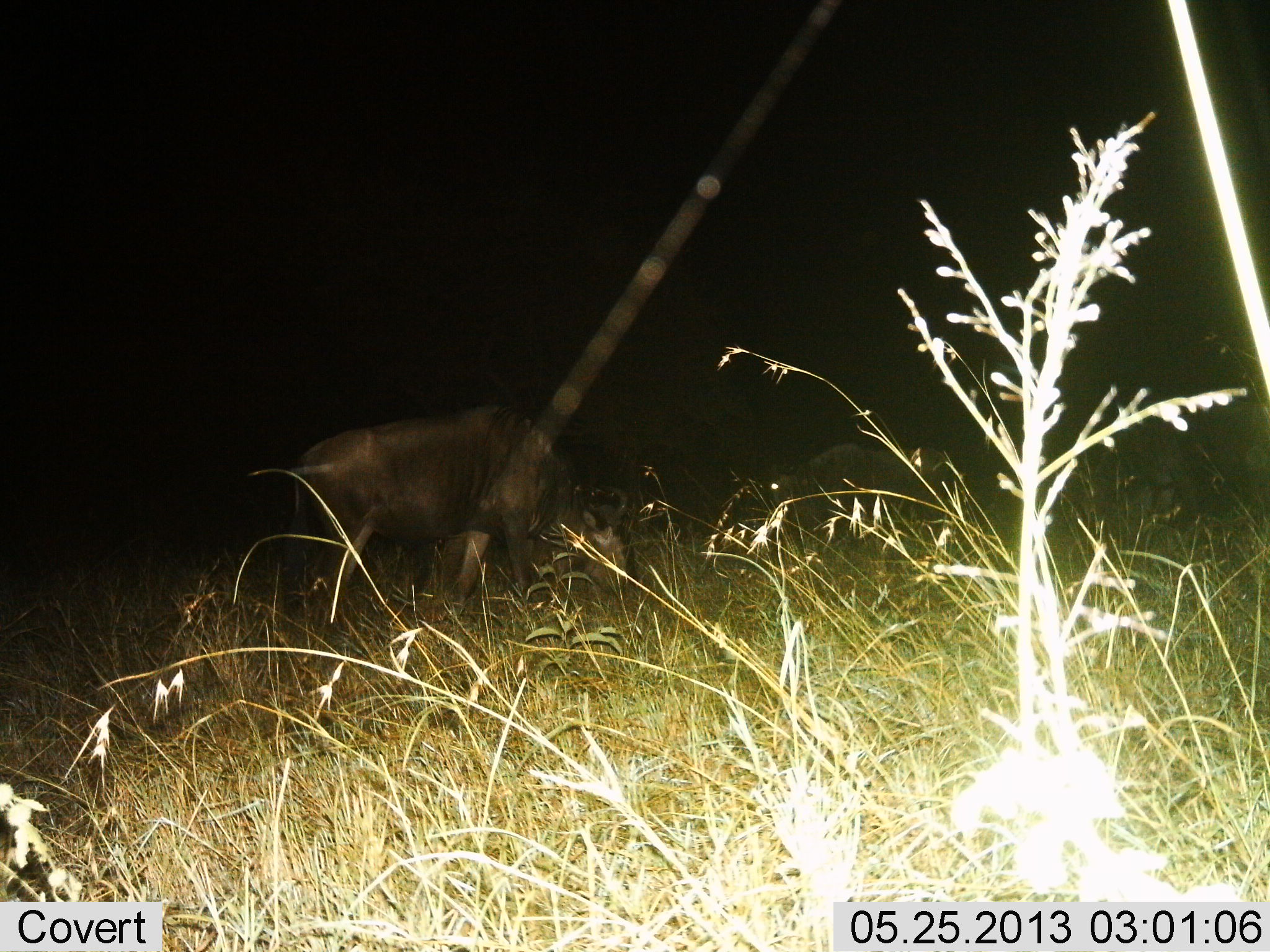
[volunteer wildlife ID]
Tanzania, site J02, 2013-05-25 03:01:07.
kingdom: Animalia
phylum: Chordata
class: Mammalia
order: Artiodactyla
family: Bovidae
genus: Connochaetes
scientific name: Connochaetes taurinus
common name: blue wildebeest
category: wildebeest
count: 2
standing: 80%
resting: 0%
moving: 0%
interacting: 0%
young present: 0%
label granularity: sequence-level